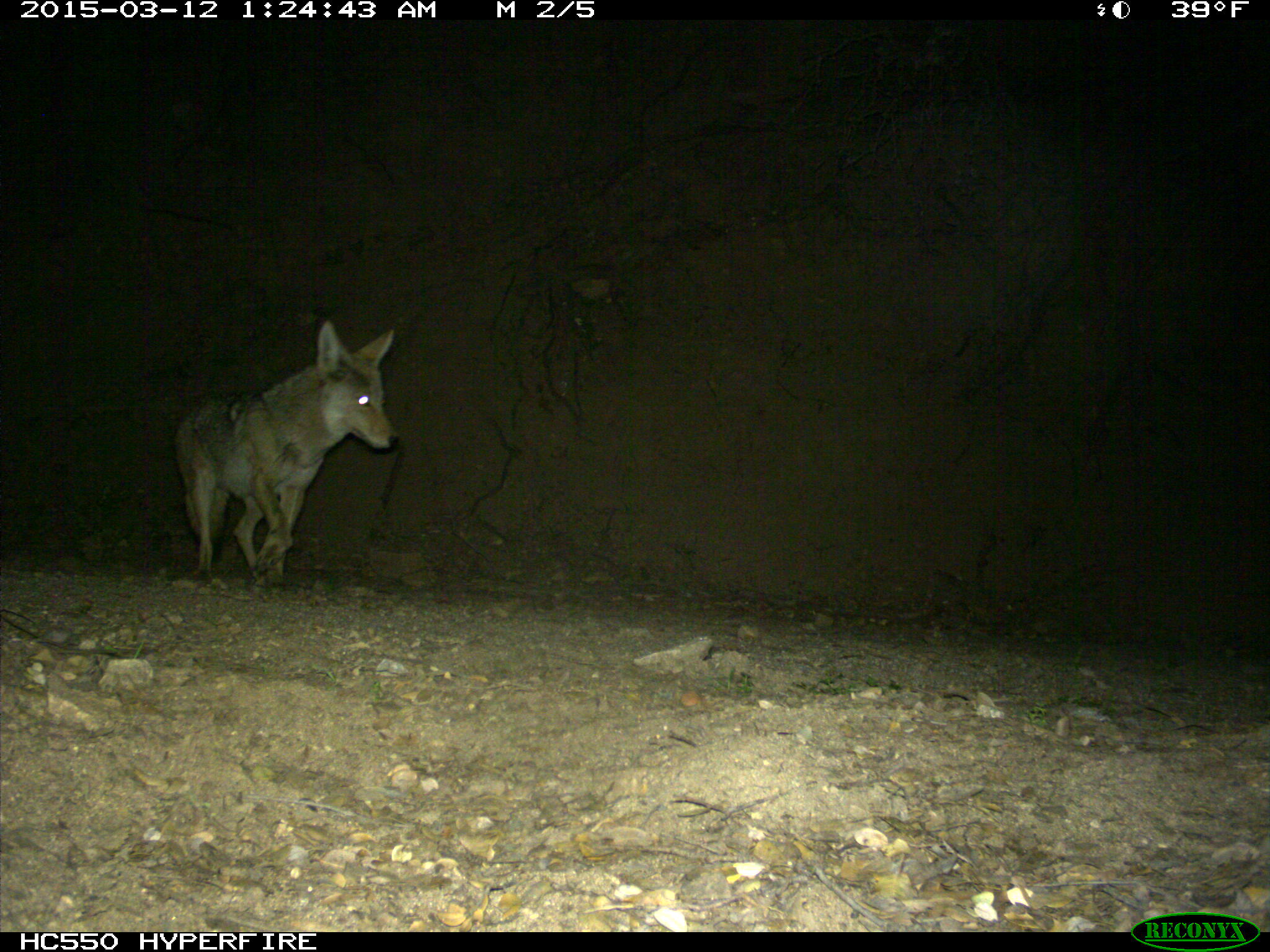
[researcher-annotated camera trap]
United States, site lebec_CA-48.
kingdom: Animalia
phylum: Chordata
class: Mammalia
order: Carnivora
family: Canidae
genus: Canis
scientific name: Canis latrans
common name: coyote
Canis latrans (coyote).